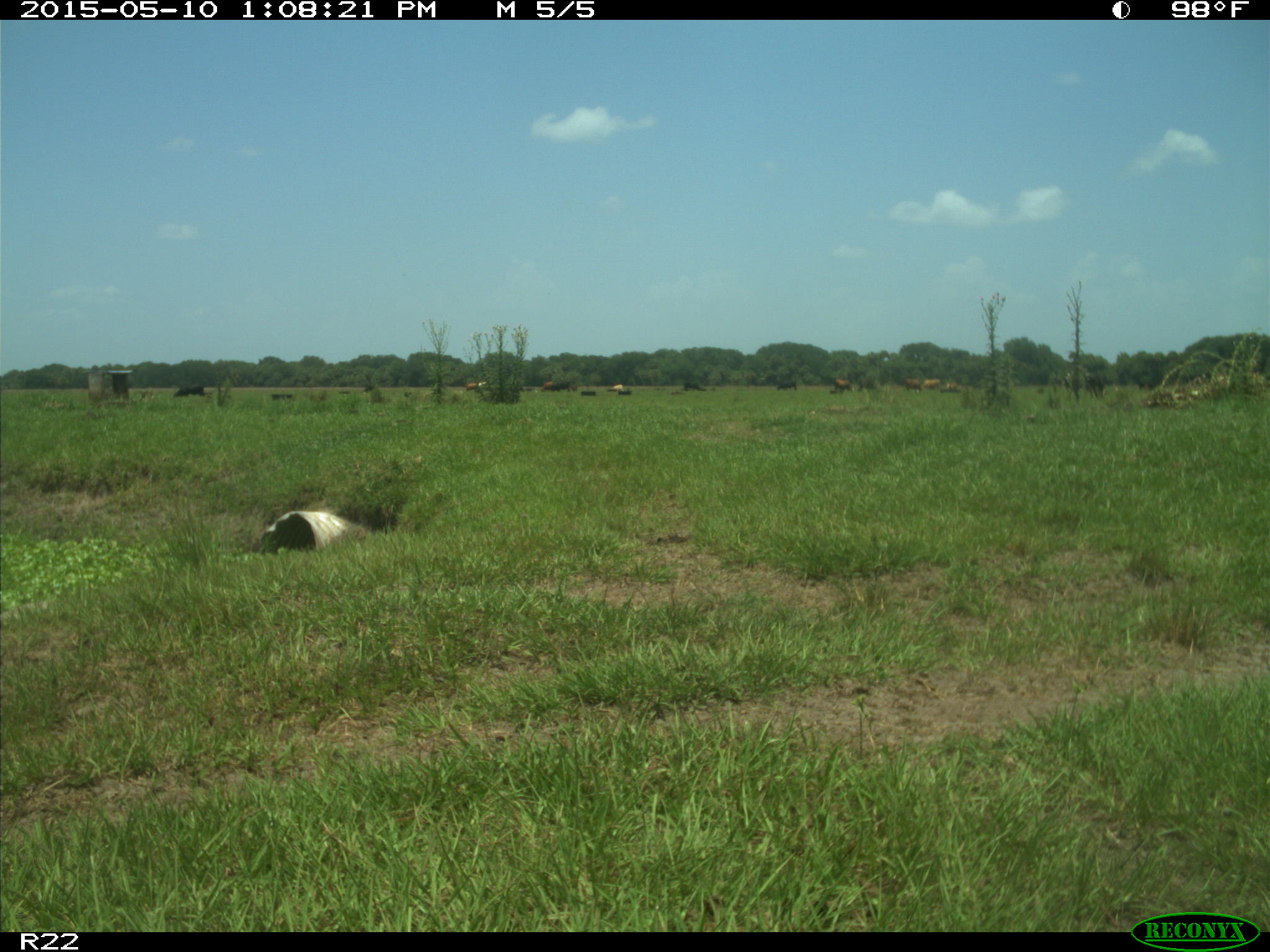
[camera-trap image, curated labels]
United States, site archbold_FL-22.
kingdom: Animalia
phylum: Chordata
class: Mammalia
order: Artiodactyla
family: Bovidae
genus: Bos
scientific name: Bos taurus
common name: domestic cow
Bos taurus (domestic cow).